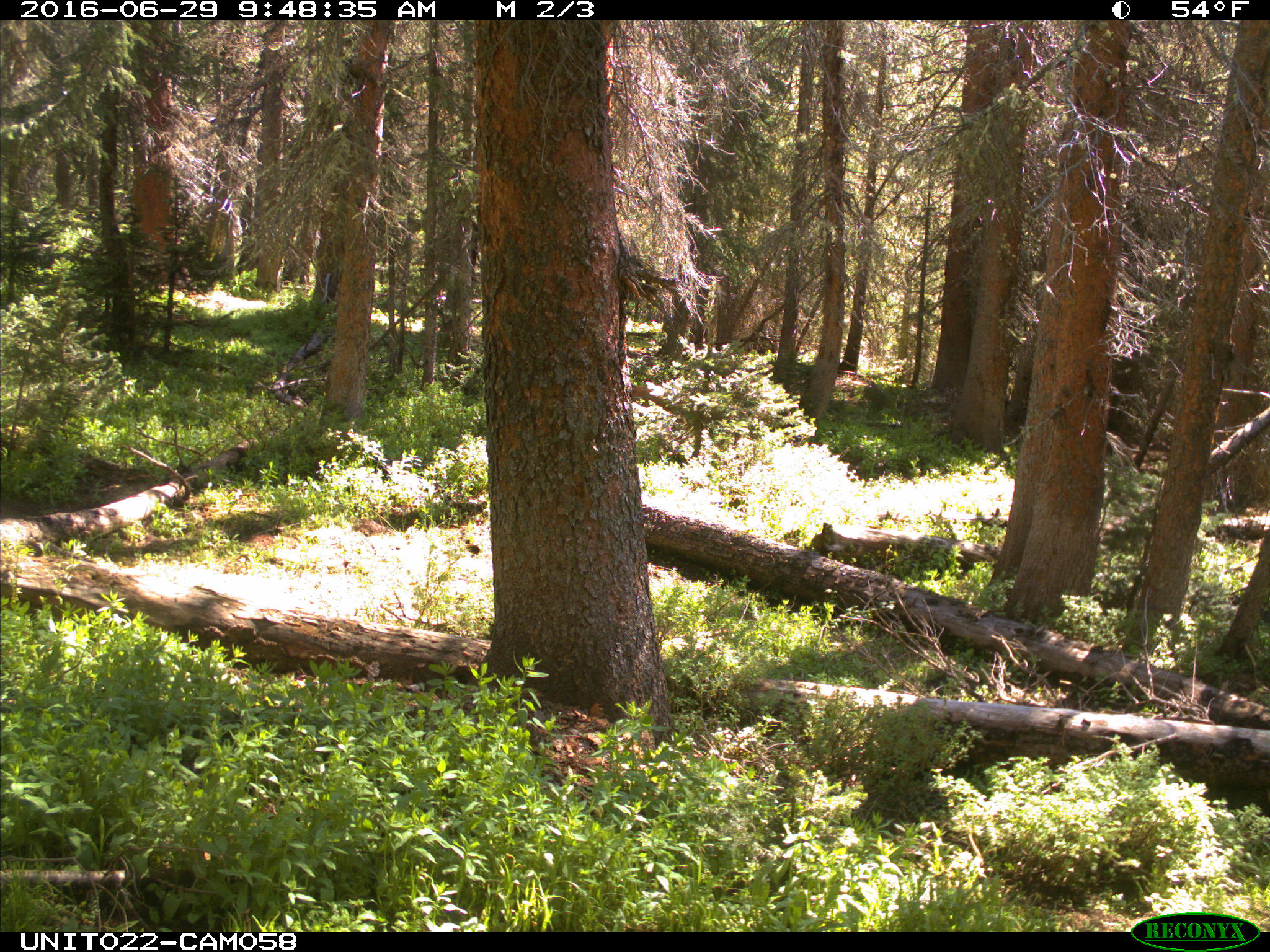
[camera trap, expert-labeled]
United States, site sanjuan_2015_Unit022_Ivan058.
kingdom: Animalia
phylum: Chordata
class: Mammalia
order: Artiodactyla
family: Cervidae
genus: Cervus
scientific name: Cervus elaphus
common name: red deer